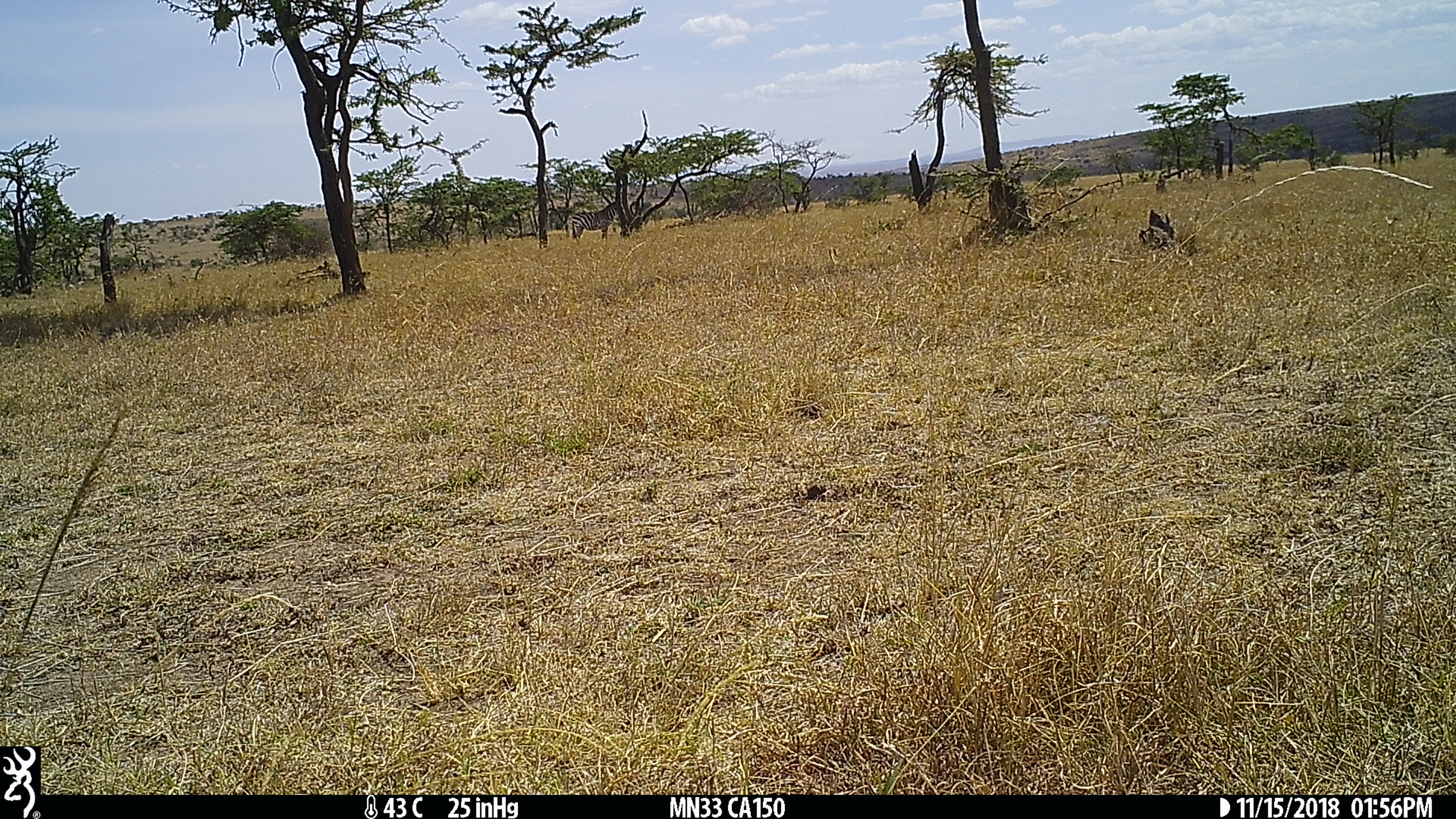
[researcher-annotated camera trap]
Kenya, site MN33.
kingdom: Animalia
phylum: Chordata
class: Mammalia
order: Perissodactyla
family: Equidae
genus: Equus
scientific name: Equus quagga burchellii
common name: burchell's zebra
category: zebra